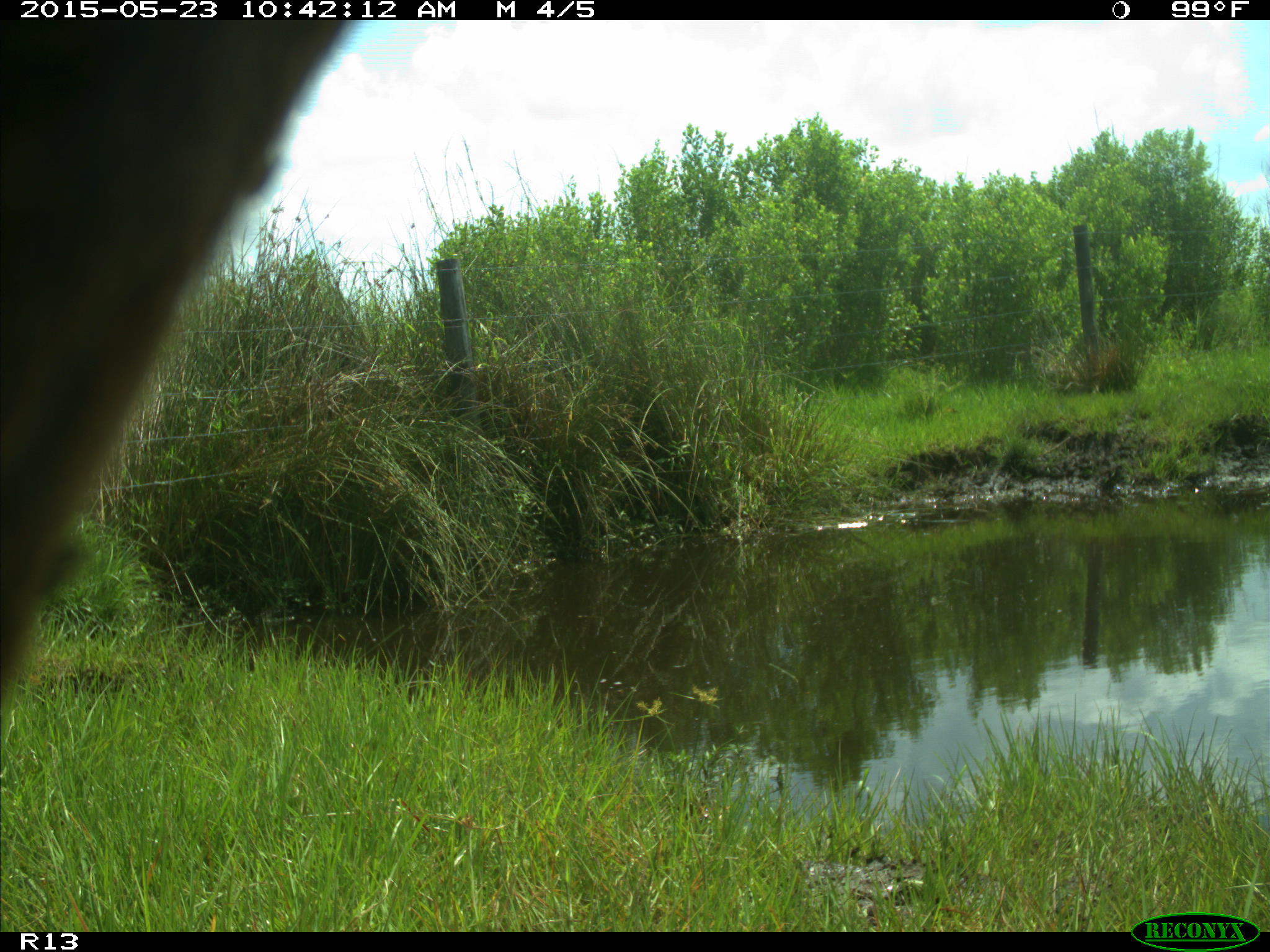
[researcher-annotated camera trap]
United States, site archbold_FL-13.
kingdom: Animalia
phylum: Chordata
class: Mammalia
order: Artiodactyla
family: Bovidae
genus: Bos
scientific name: Bos taurus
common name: domestic cow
Bos taurus (domestic cow).